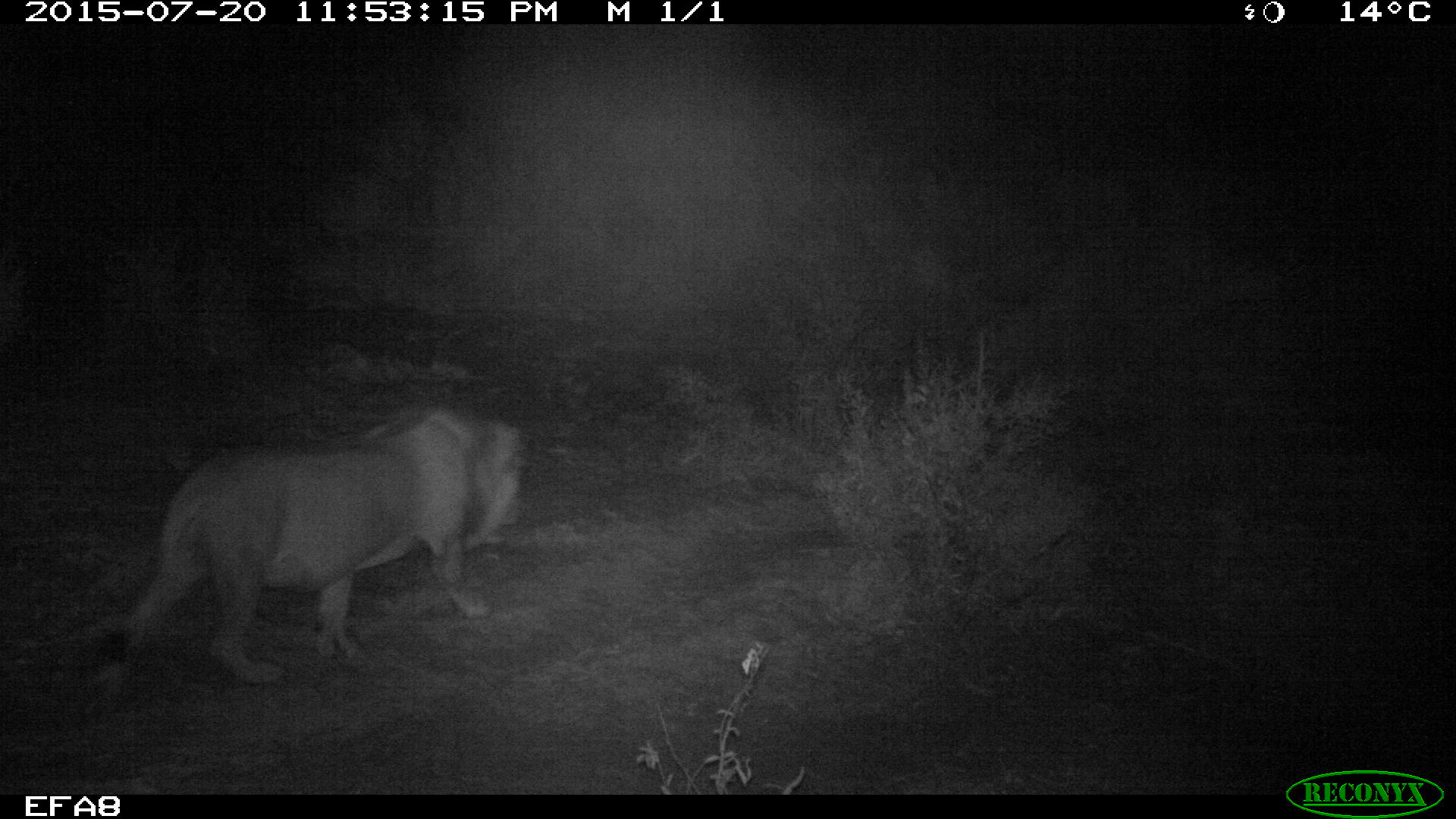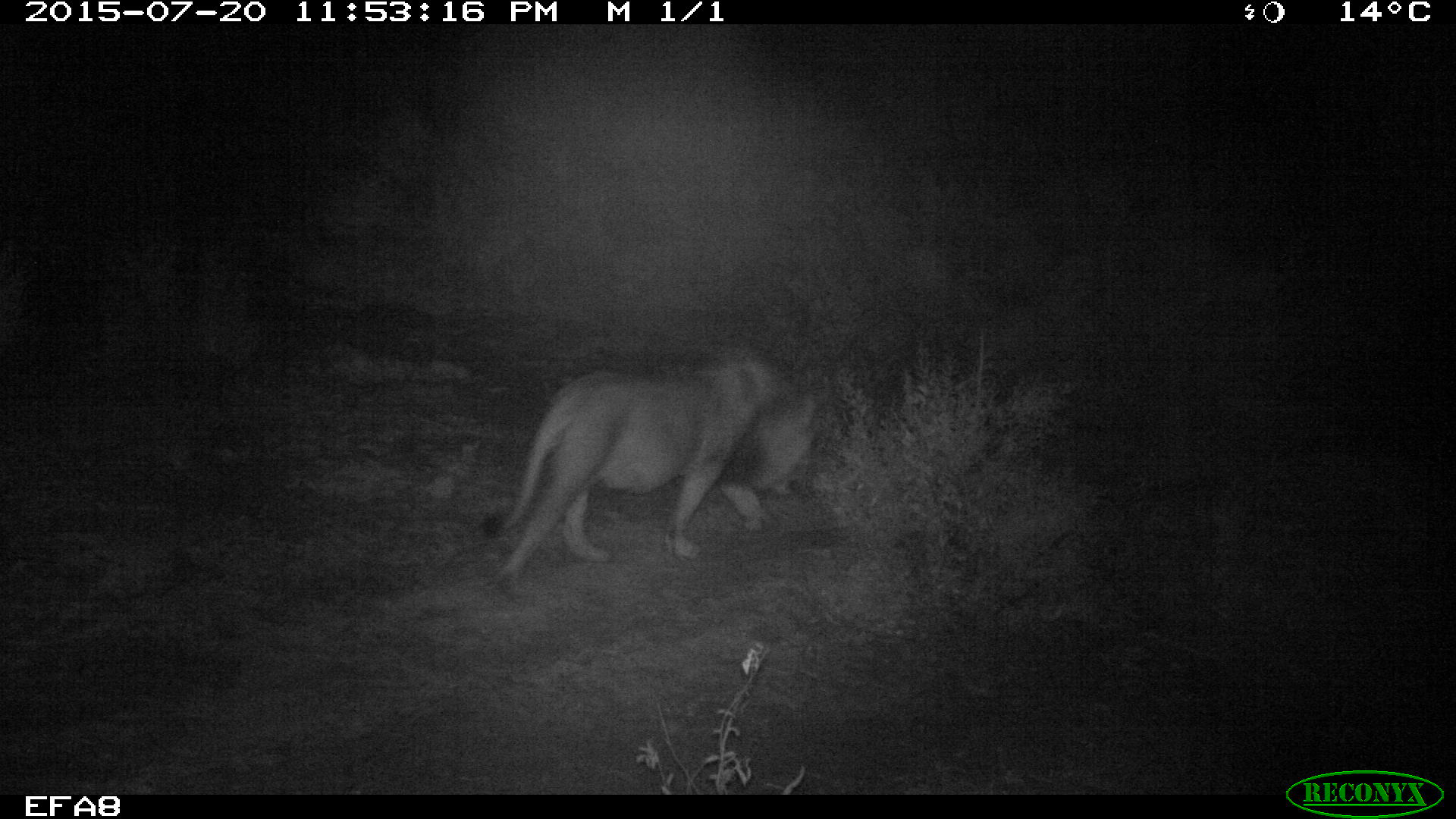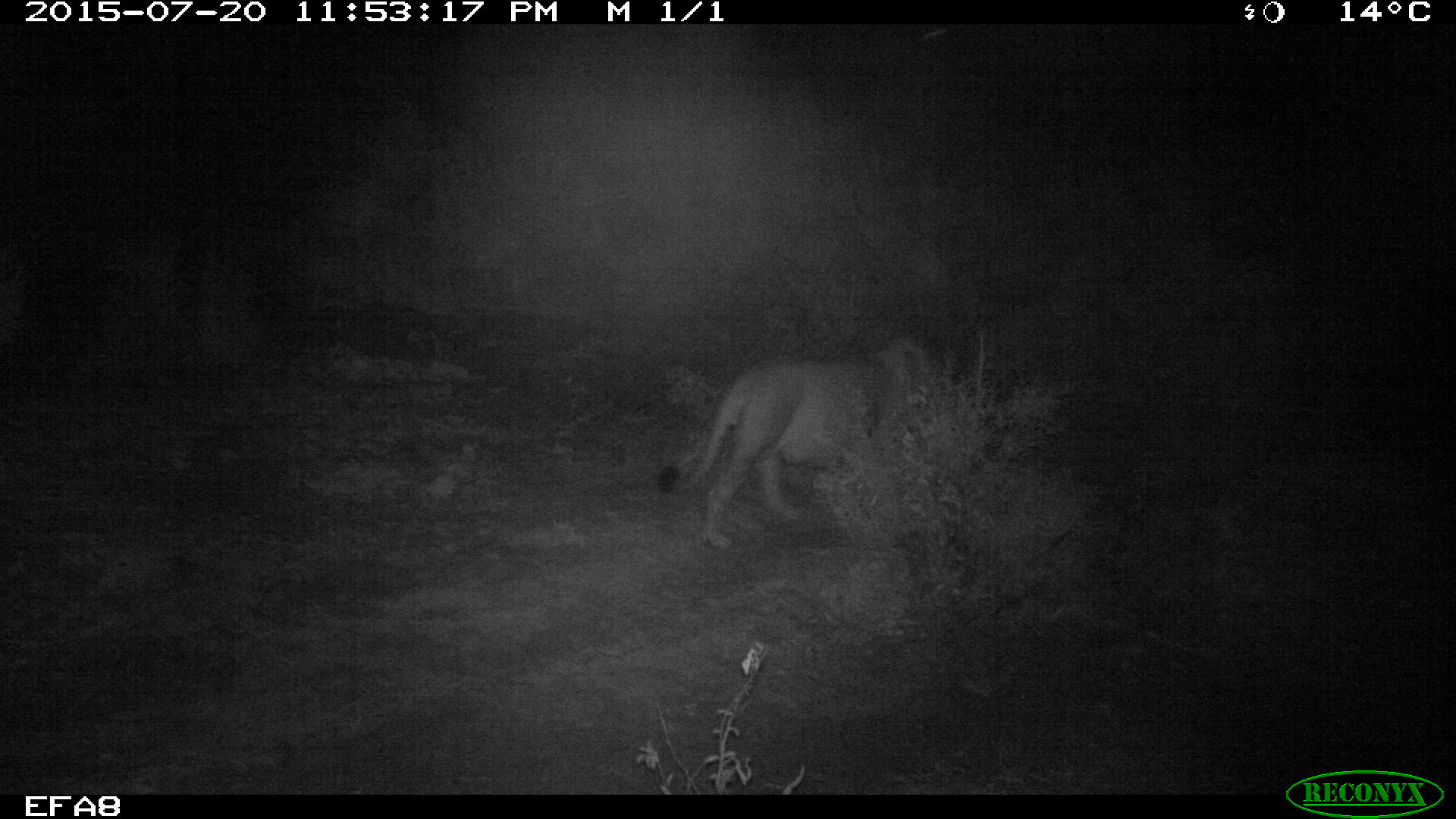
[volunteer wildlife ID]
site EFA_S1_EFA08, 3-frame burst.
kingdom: Animalia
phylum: Chordata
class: Mammalia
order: Carnivora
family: Felidae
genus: Panthera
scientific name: Panthera leo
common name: lion male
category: lionmale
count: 1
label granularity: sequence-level